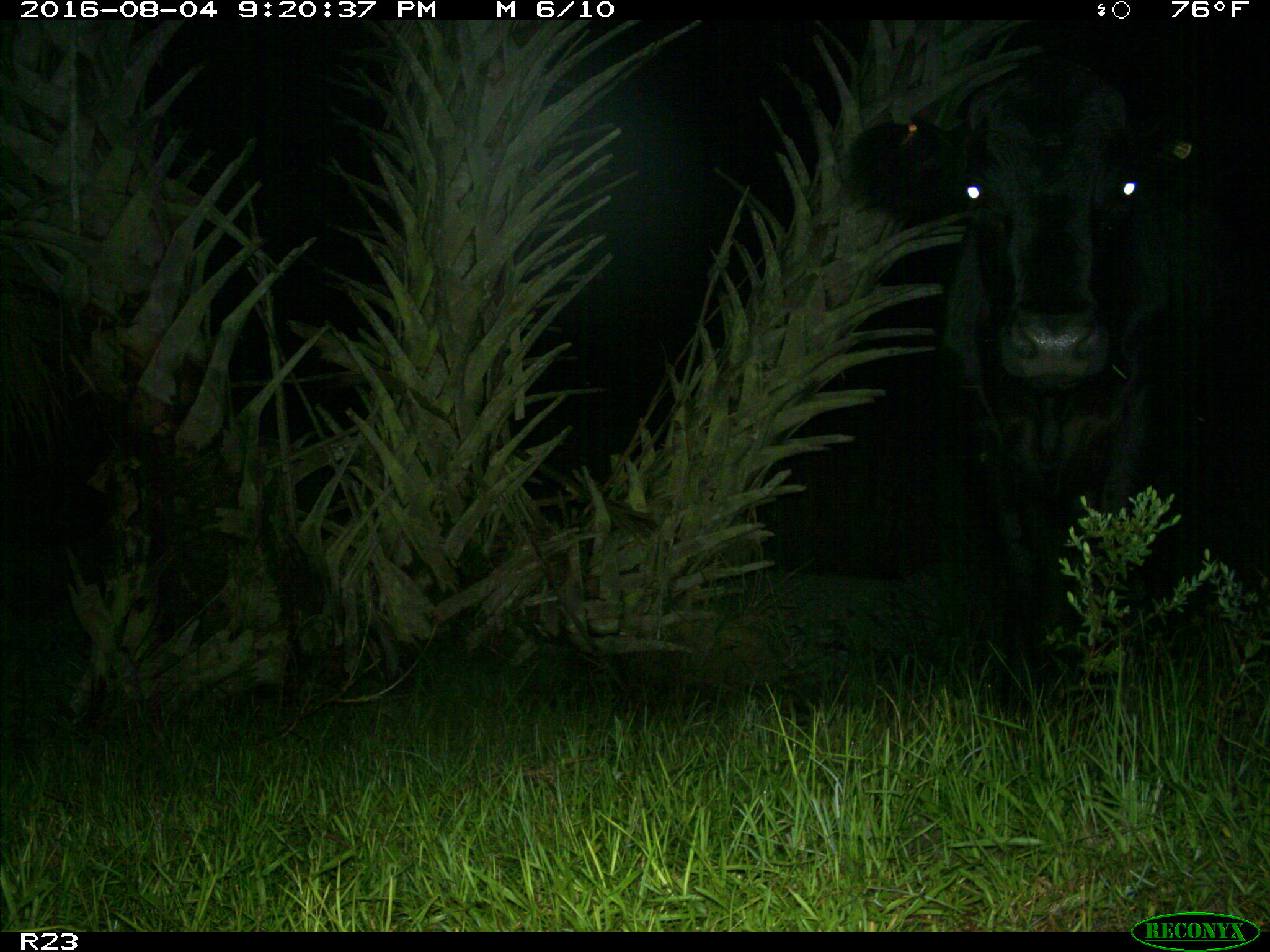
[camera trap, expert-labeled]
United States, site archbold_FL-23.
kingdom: Animalia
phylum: Chordata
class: Mammalia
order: Artiodactyla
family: Bovidae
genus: Bos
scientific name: Bos taurus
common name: domestic cow